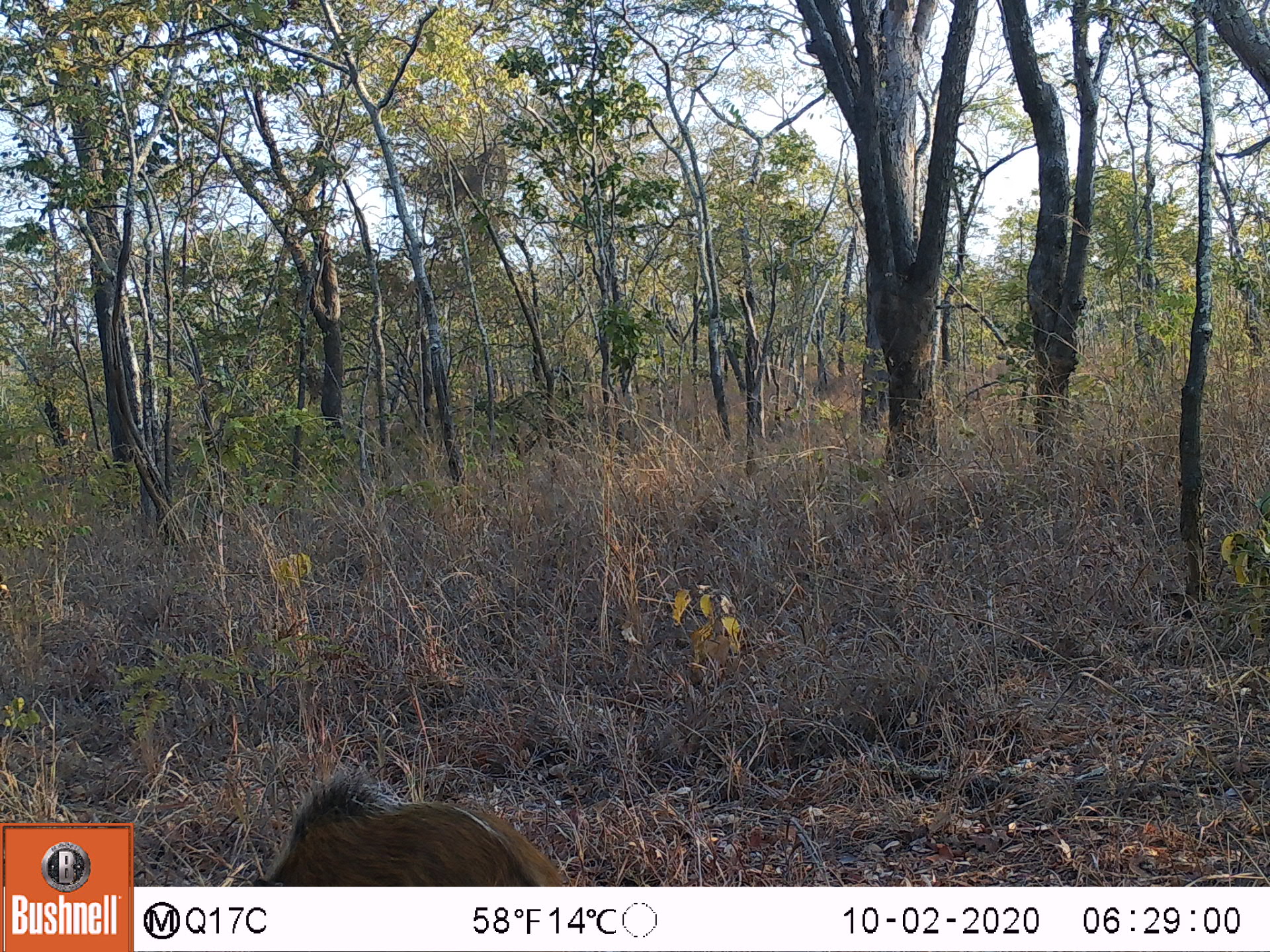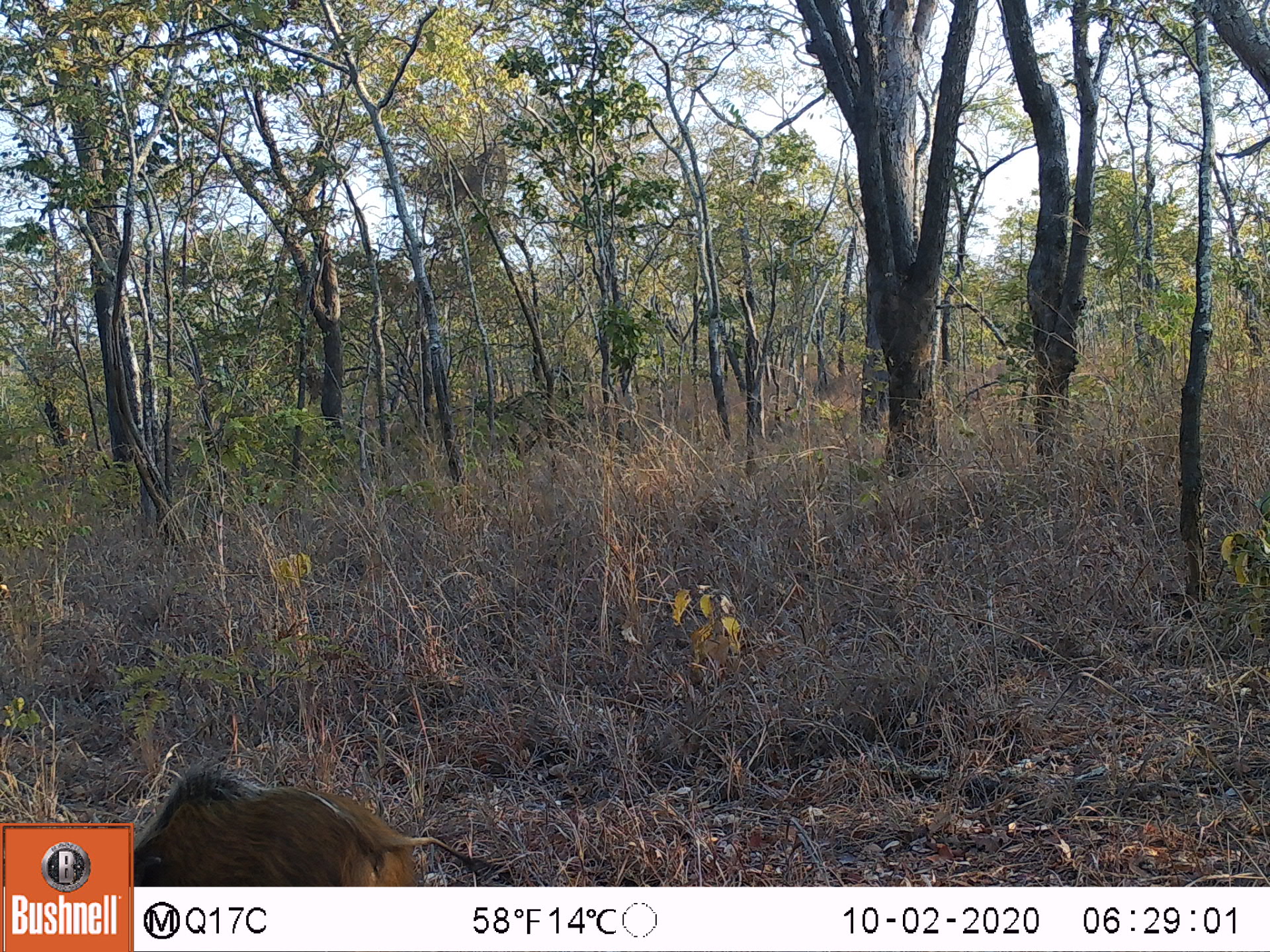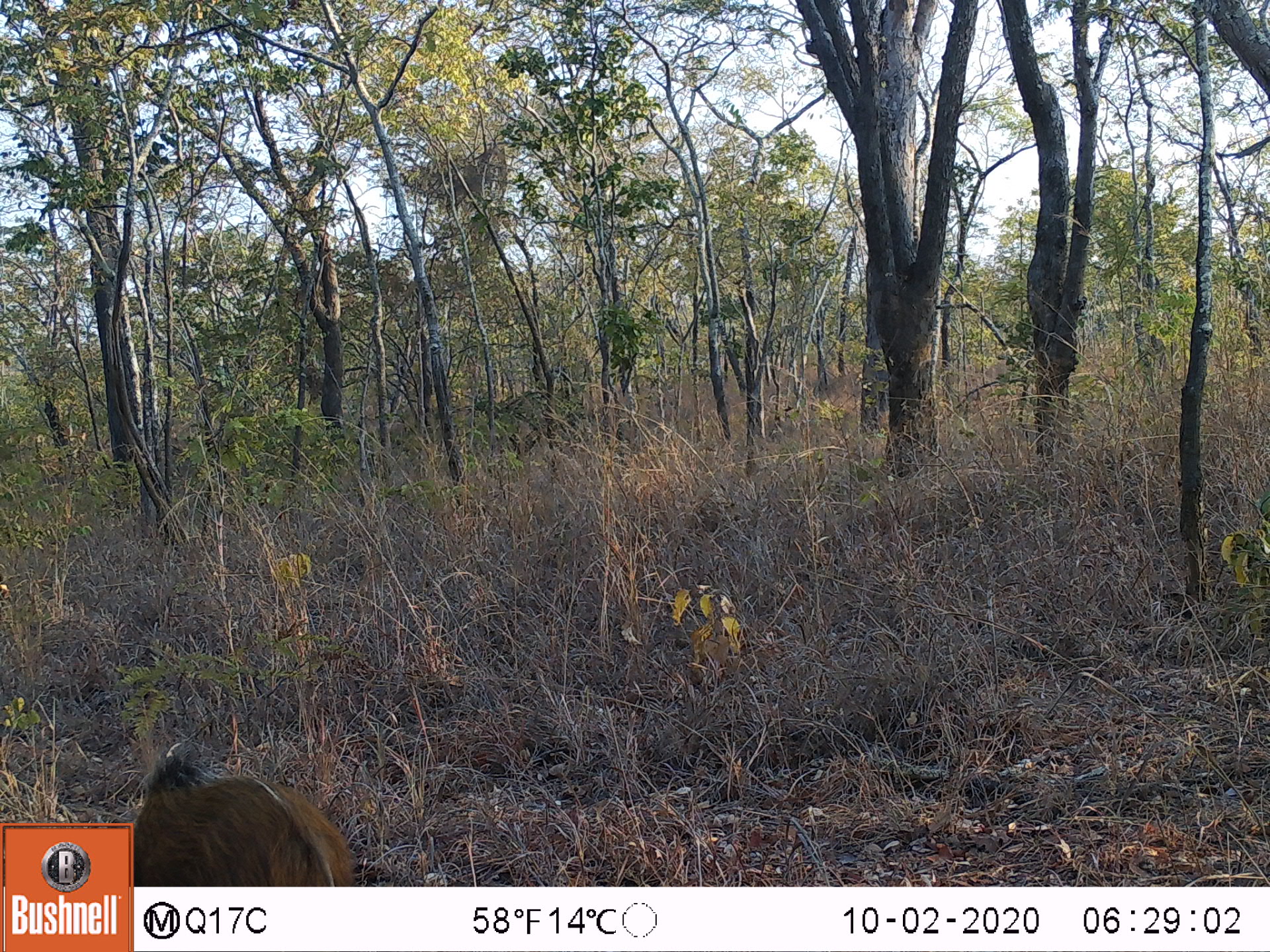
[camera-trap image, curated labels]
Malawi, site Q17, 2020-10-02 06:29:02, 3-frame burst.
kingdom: Animalia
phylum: Chordata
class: Mammalia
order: Artiodactyla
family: Suidae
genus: Potamochoerus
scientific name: Potamochoerus larvatus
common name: bushpig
Bushpig (Potamochoerus larvatus), count 1.